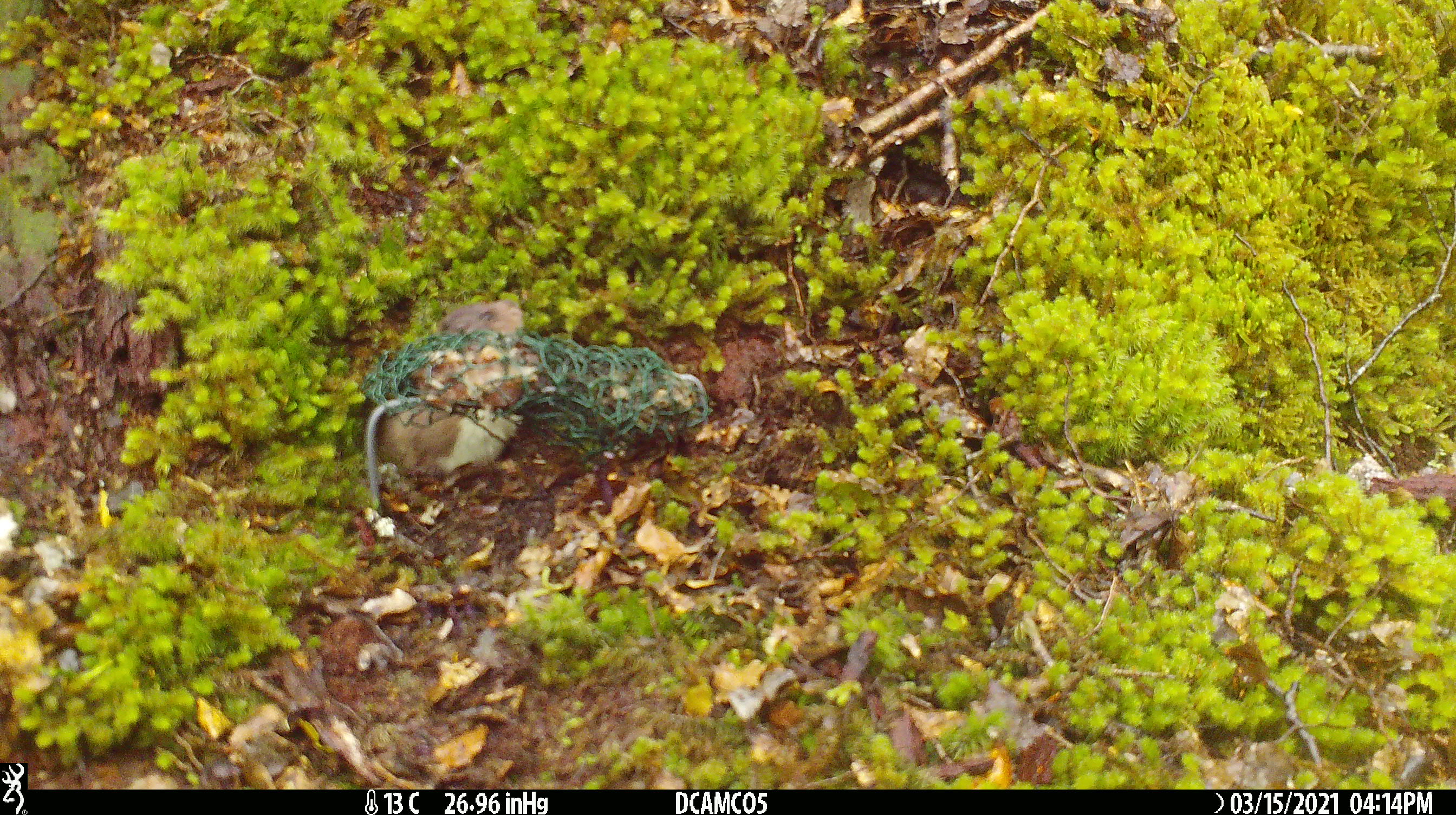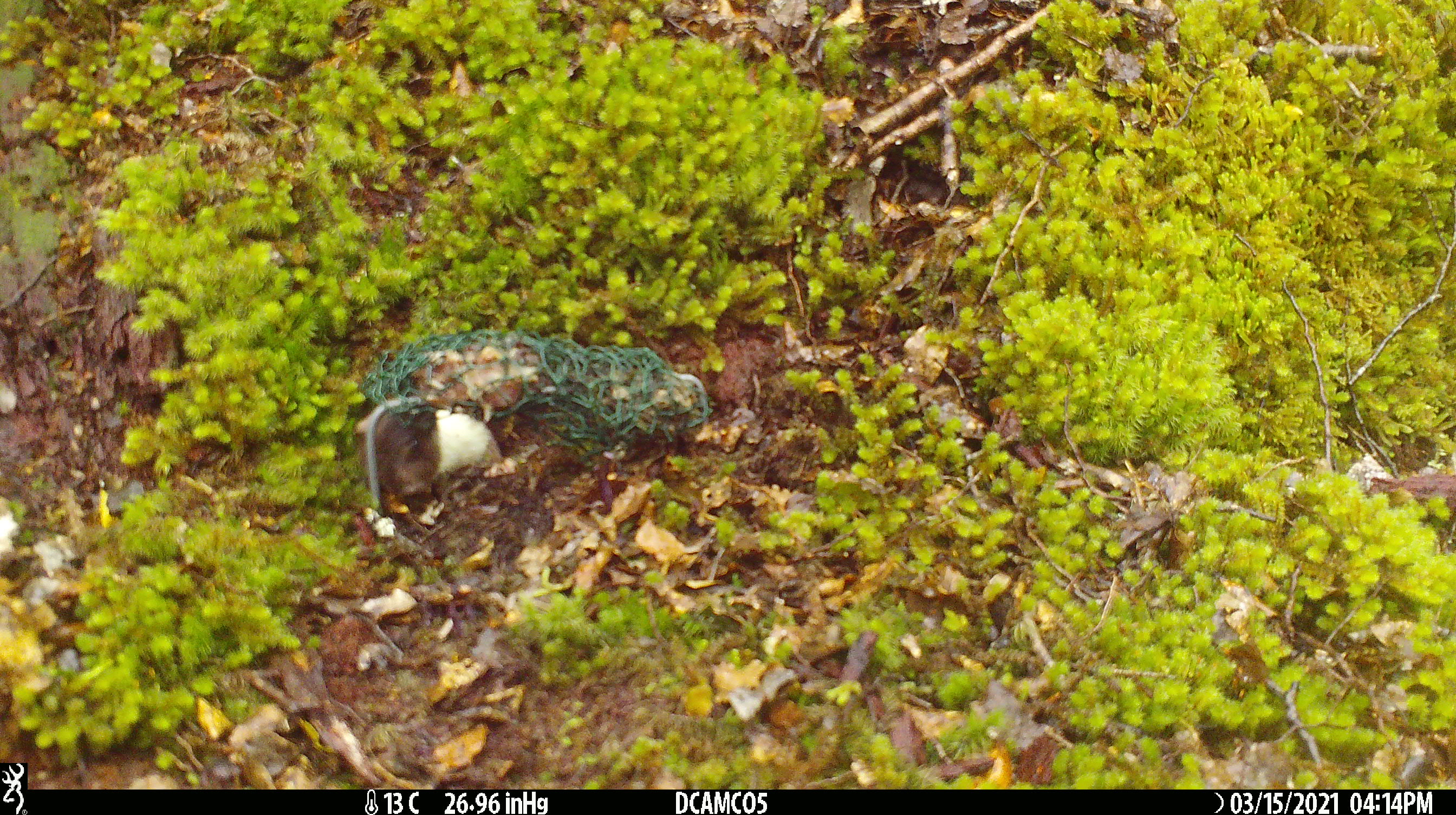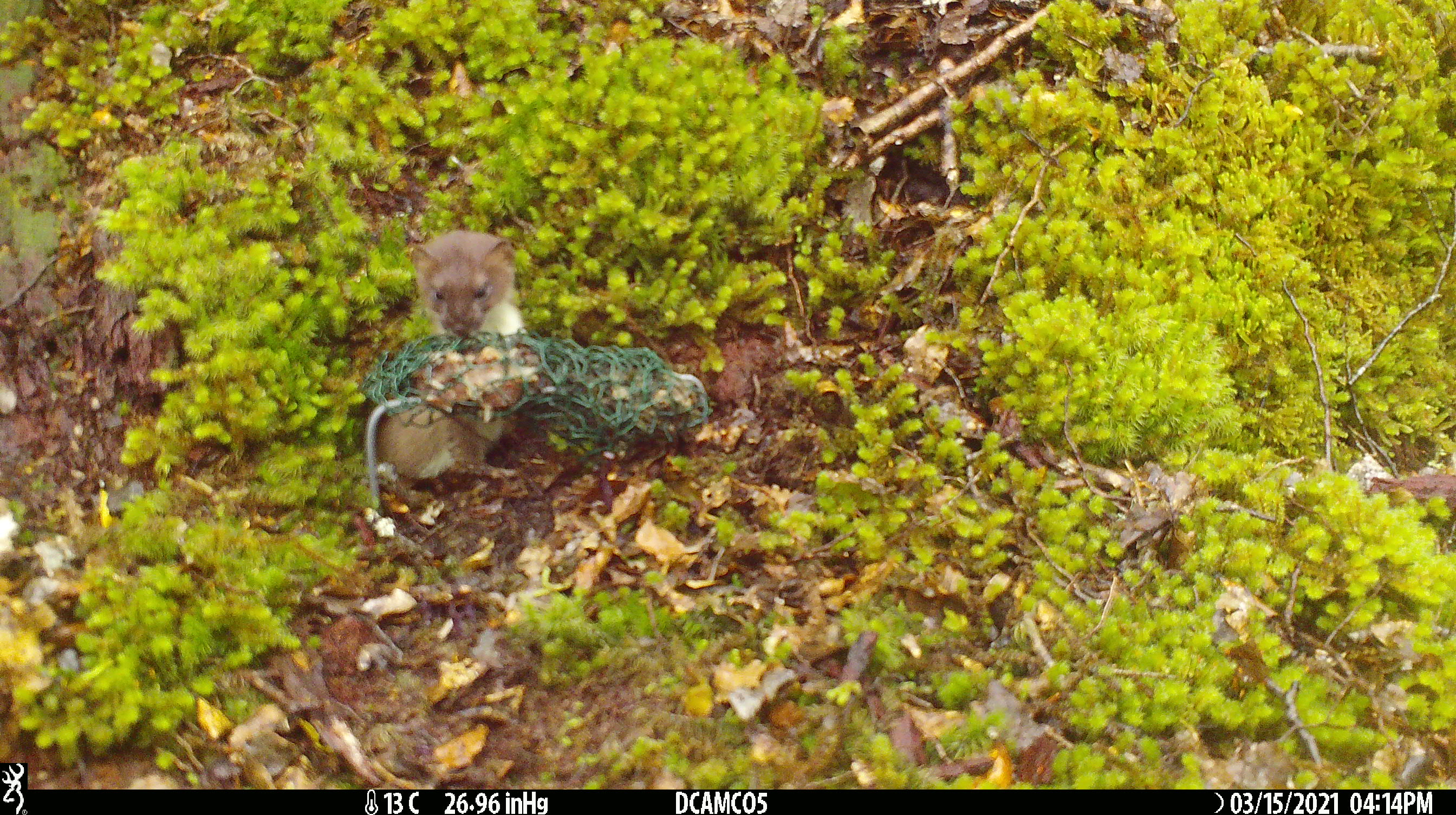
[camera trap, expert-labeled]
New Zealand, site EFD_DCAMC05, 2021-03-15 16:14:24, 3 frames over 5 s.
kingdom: Animalia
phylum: Chordata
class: Mammalia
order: Carnivora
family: Mustelidae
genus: Mustela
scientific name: Mustela erminea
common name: stoat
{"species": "stoat (Mustela erminea)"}